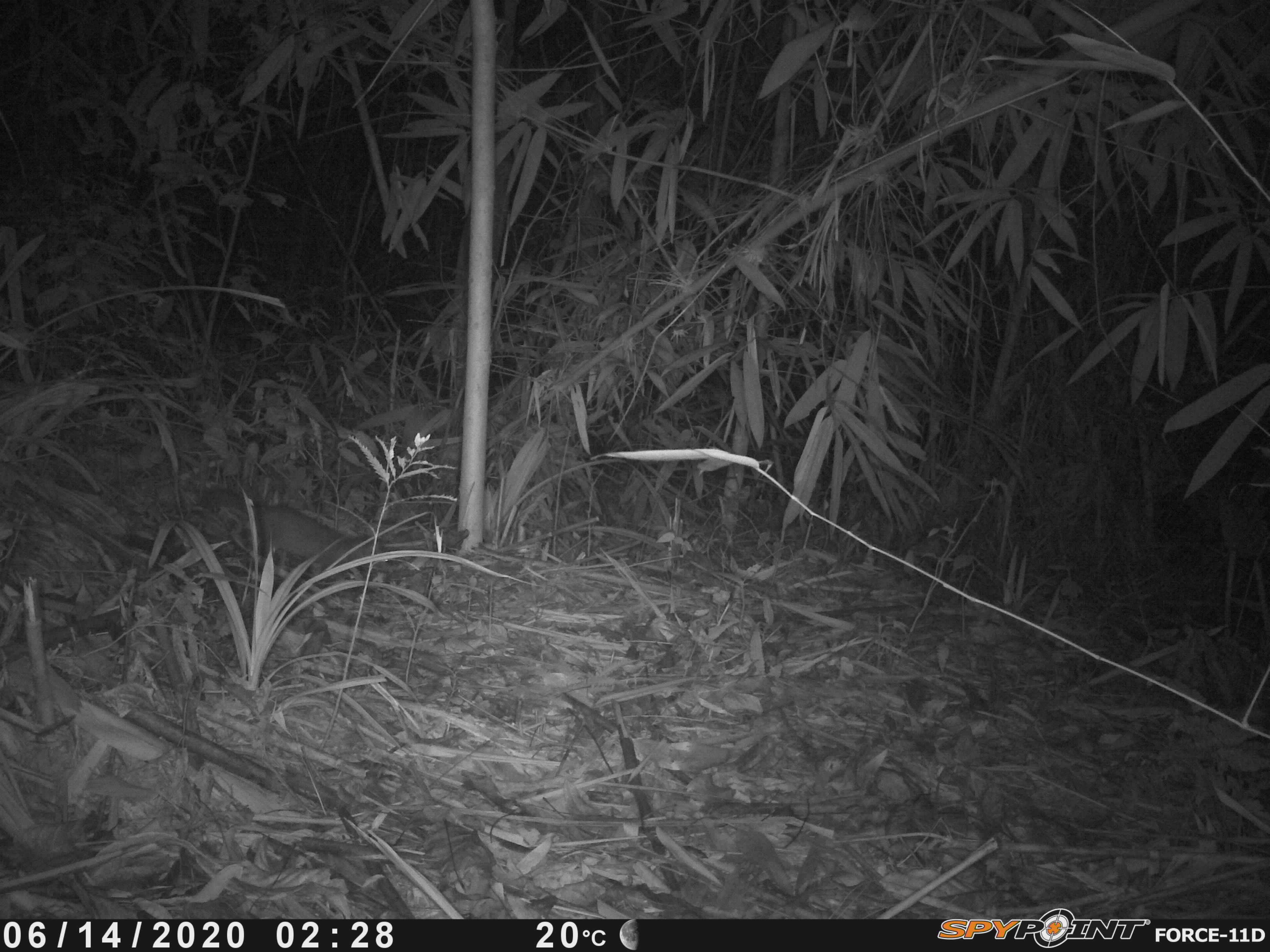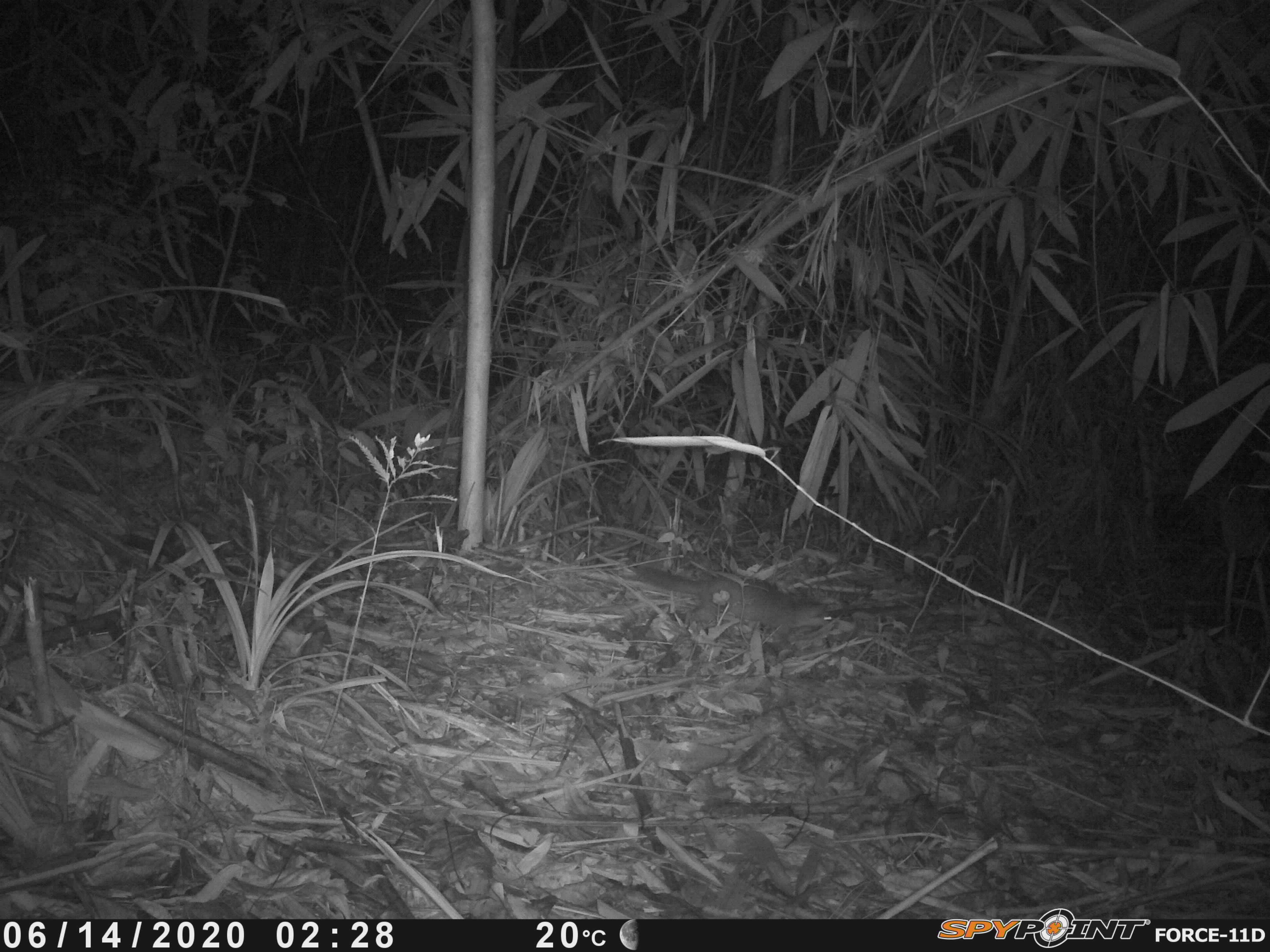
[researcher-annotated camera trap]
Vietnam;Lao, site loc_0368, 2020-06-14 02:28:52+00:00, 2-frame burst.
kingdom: Animalia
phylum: Chordata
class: Mammalia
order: Carnivora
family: Mustelidae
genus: Melogale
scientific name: Melogale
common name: ferret badger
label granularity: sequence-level